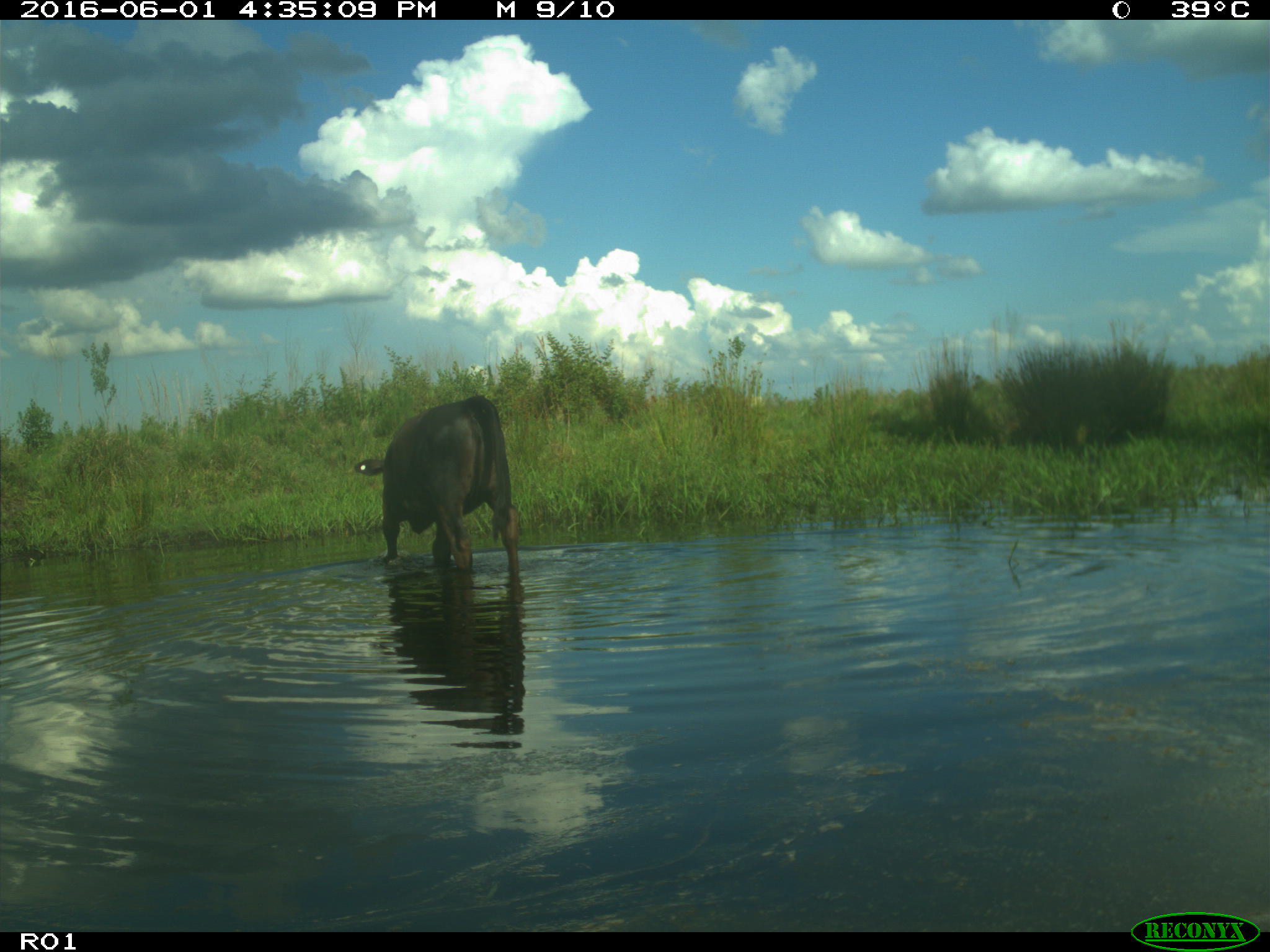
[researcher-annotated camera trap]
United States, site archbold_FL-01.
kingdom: Animalia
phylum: Chordata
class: Mammalia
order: Artiodactyla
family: Bovidae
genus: Bos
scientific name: Bos taurus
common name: domestic cow